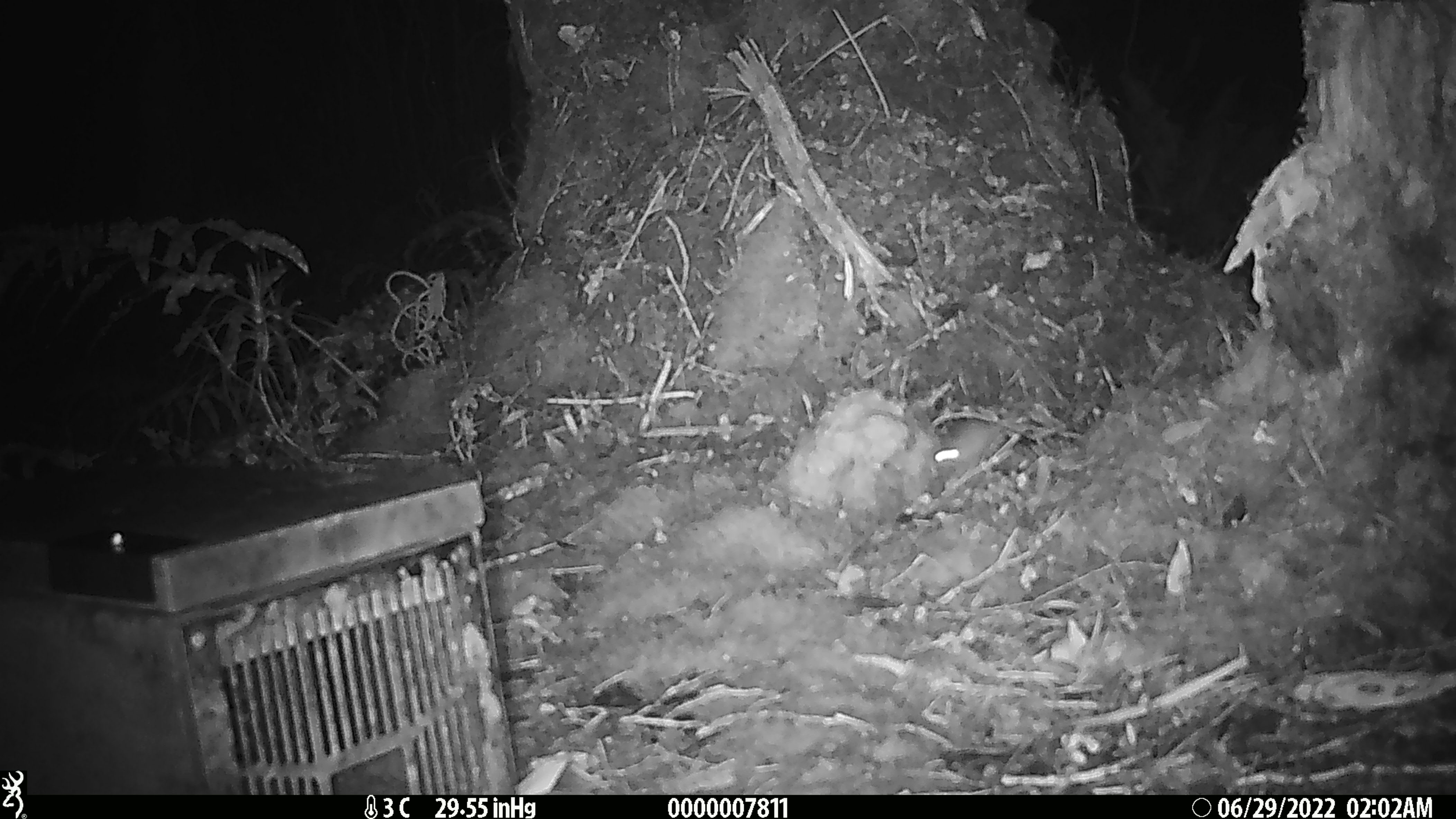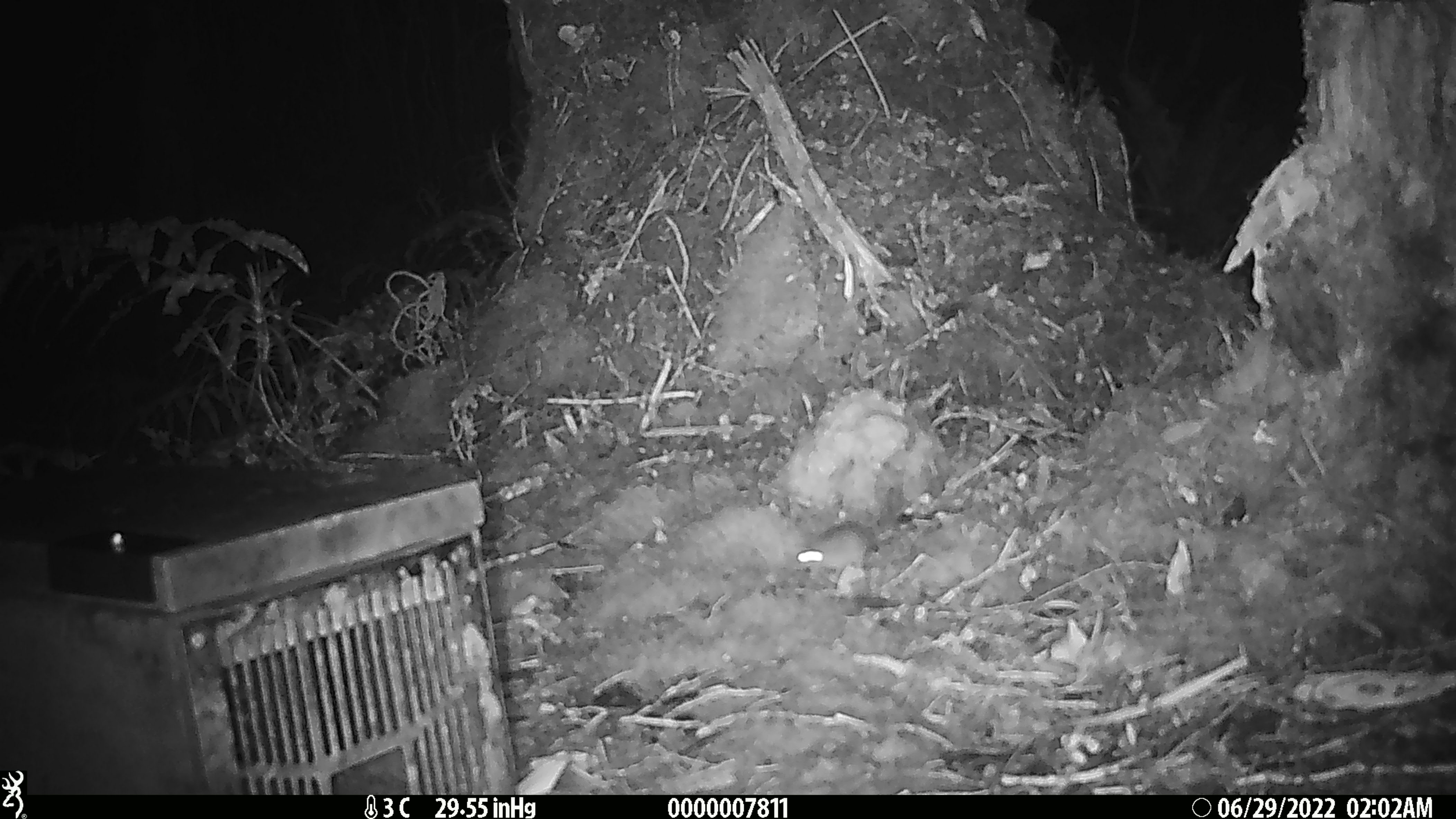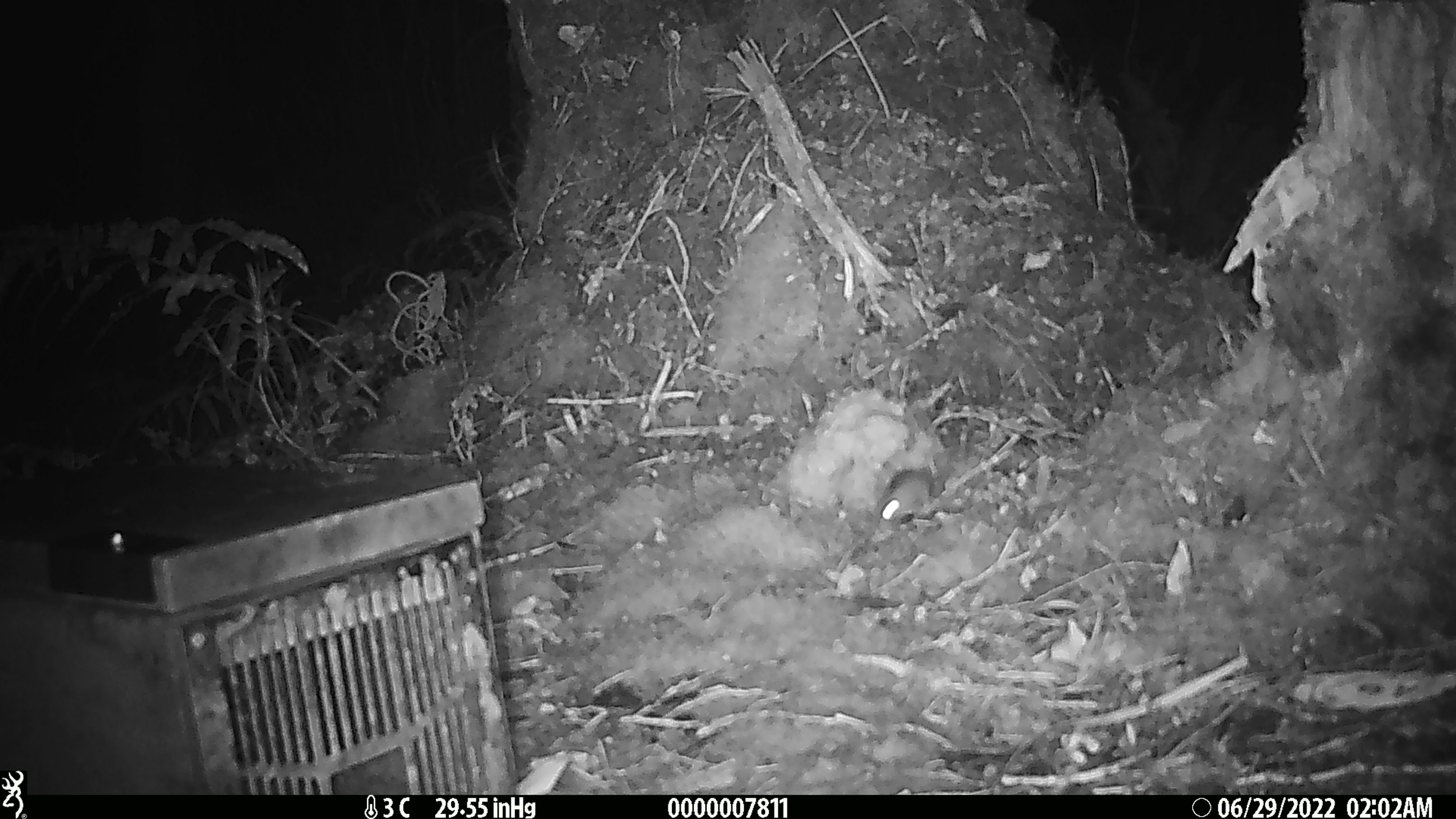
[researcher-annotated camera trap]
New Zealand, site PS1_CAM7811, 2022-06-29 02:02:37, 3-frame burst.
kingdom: Animalia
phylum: Chordata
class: Mammalia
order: Rodentia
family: Muridae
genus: Mus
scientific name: Mus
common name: mouse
Mouse (Mus).